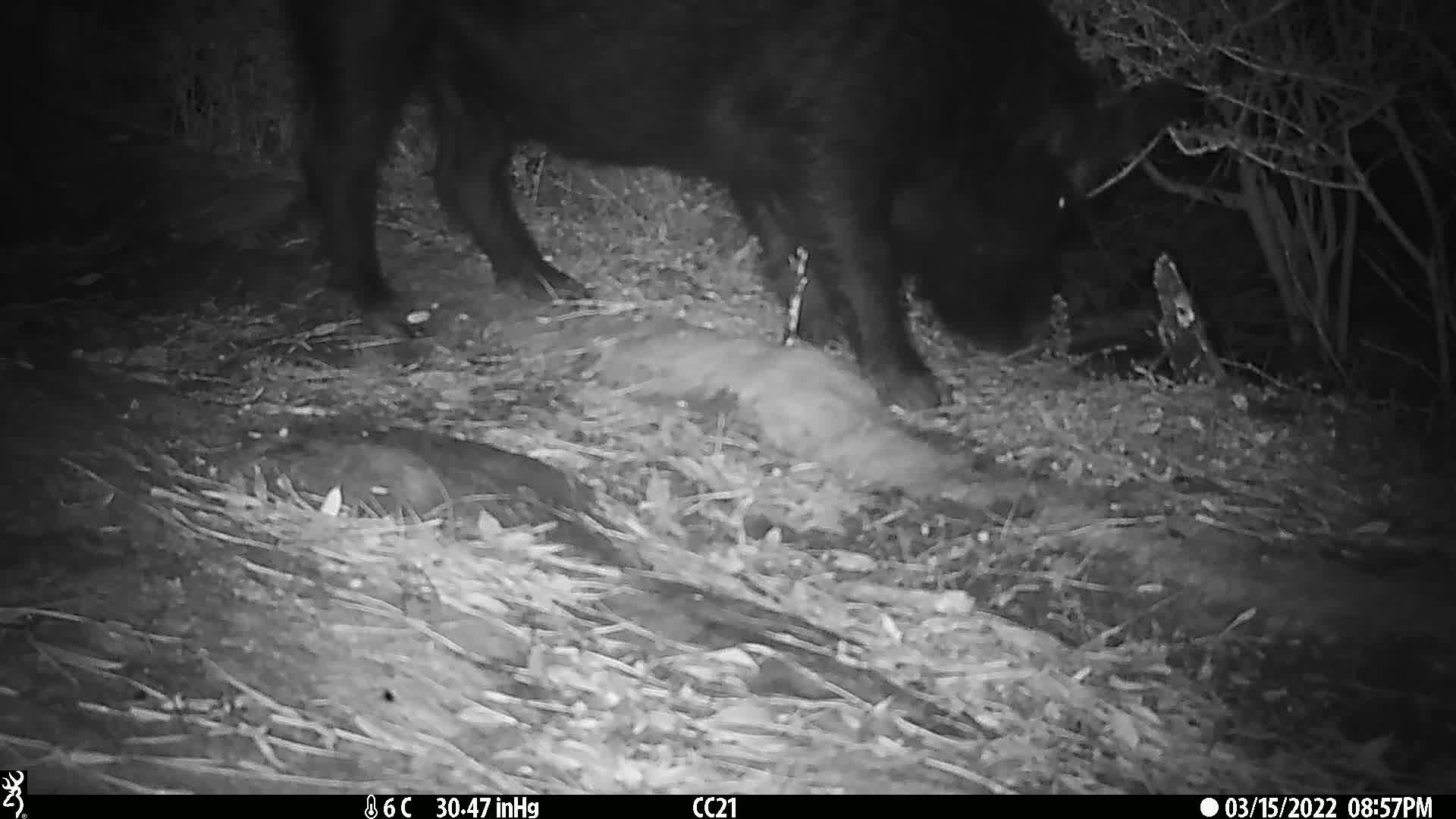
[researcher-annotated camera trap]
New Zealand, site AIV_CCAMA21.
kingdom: Animalia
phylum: Chordata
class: Mammalia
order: Artiodactyla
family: Suidae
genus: Sus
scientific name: Sus scrofa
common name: pig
Pig (Sus scrofa).